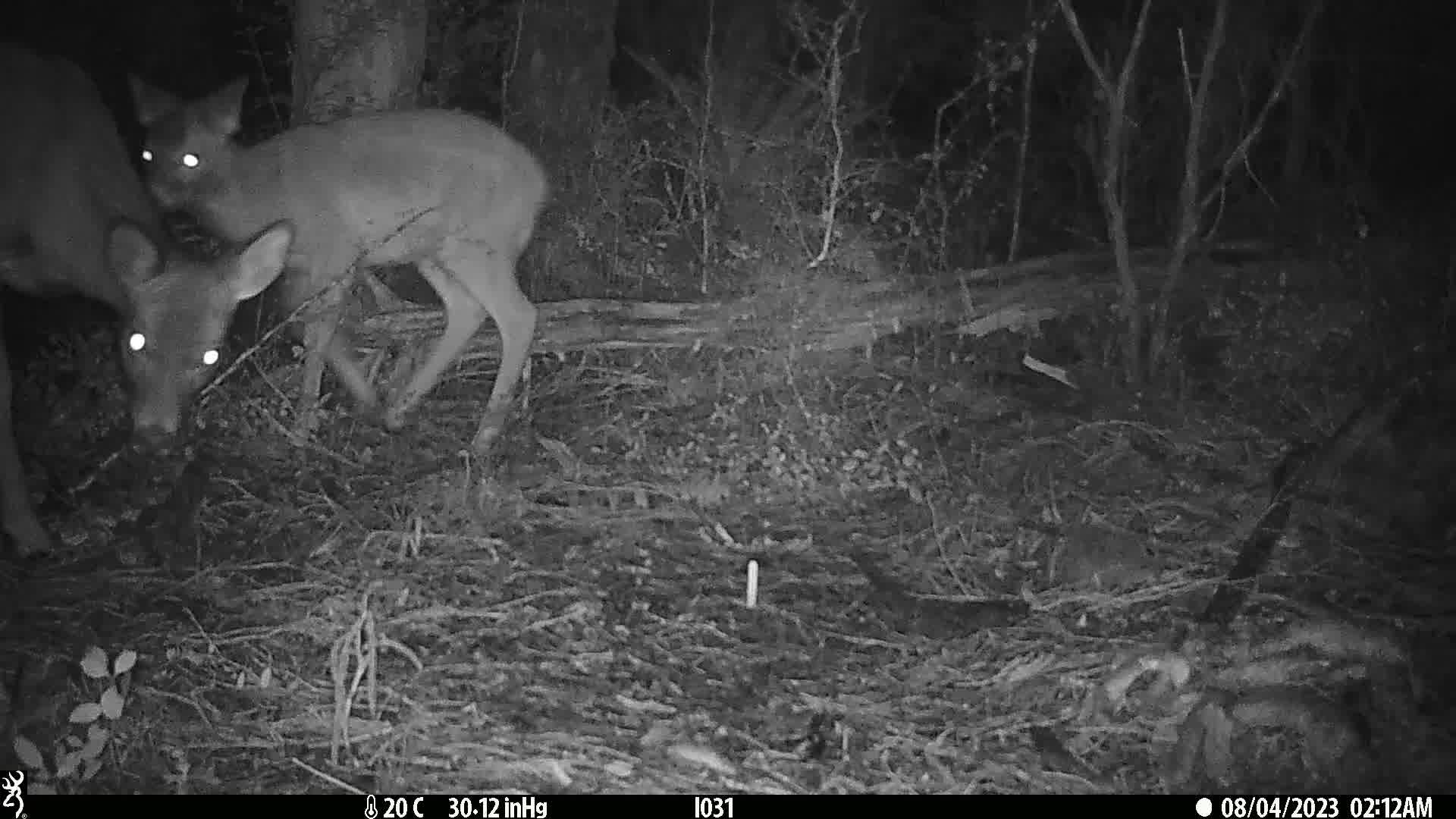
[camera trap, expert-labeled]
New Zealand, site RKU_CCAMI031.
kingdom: Animalia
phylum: Chordata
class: Mammalia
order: Artiodactyla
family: Cervidae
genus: Odocoileus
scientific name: Odocoileus virginianus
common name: white-tailed deer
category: white tailed deer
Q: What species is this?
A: White tailed deer (white-tailed deer) (Odocoileus virginianus).